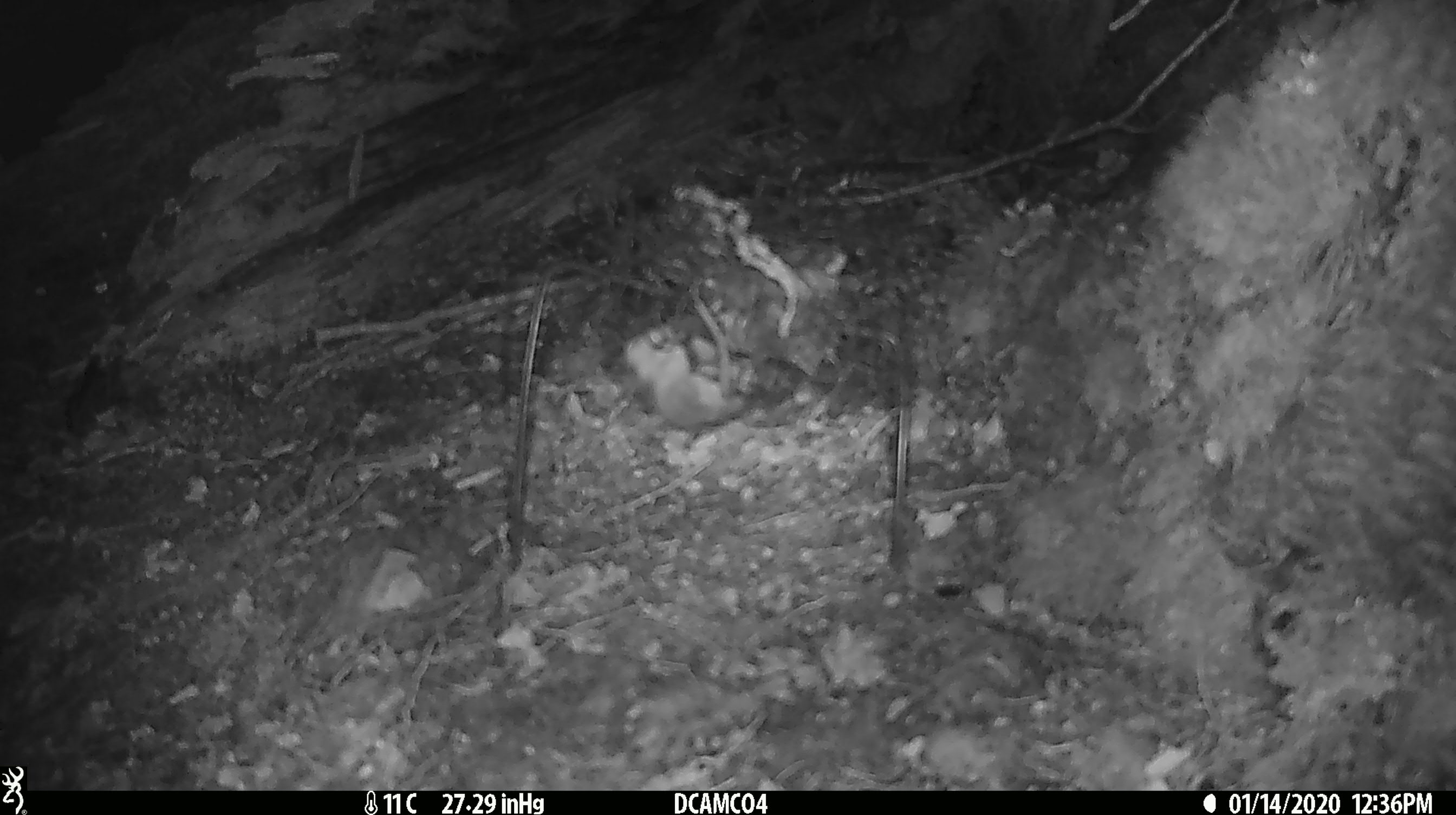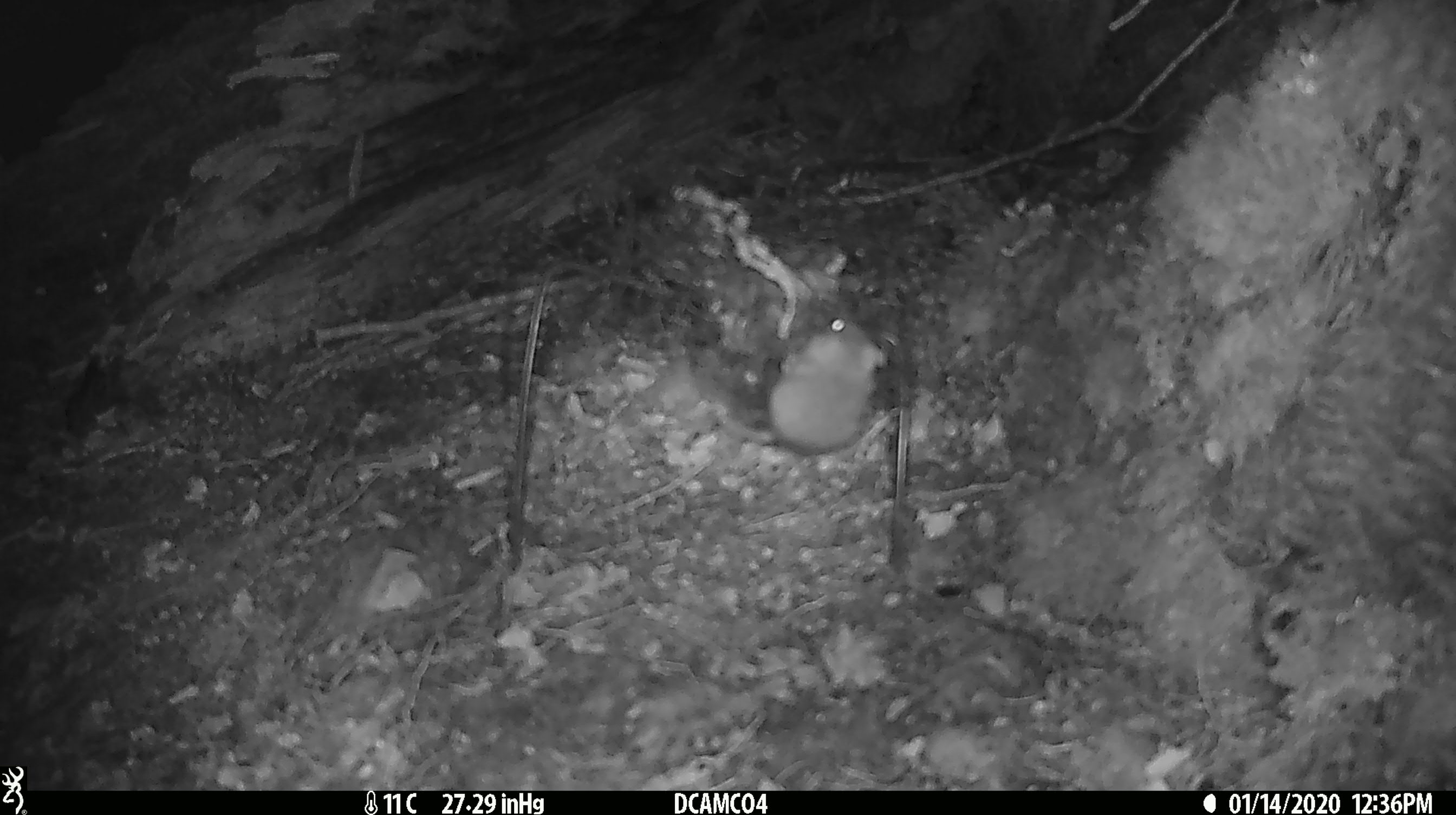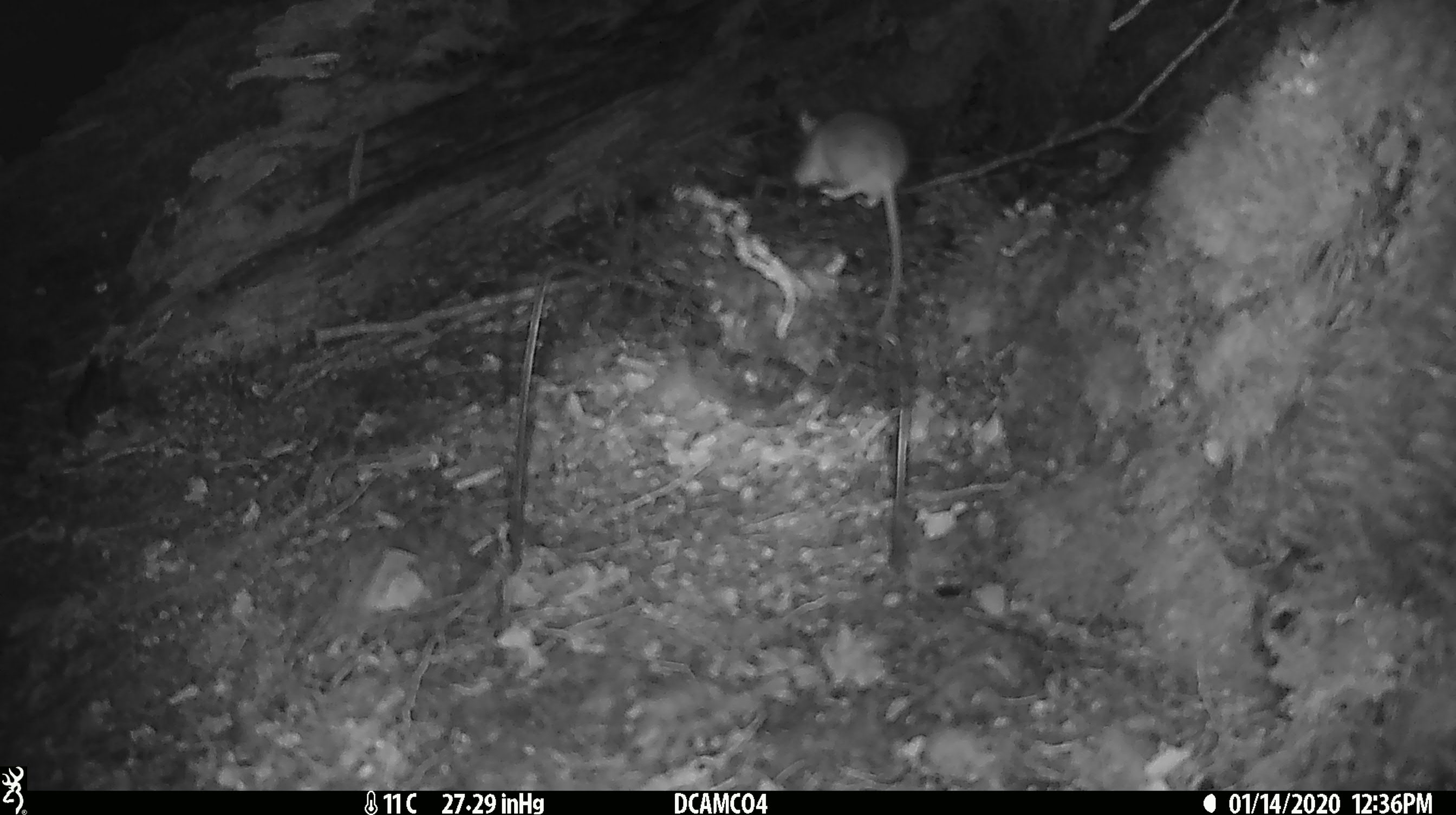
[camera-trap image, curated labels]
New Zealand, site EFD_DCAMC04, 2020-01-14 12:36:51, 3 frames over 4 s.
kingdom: Animalia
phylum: Chordata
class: Mammalia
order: Rodentia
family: Muridae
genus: Mus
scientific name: Mus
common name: mouse